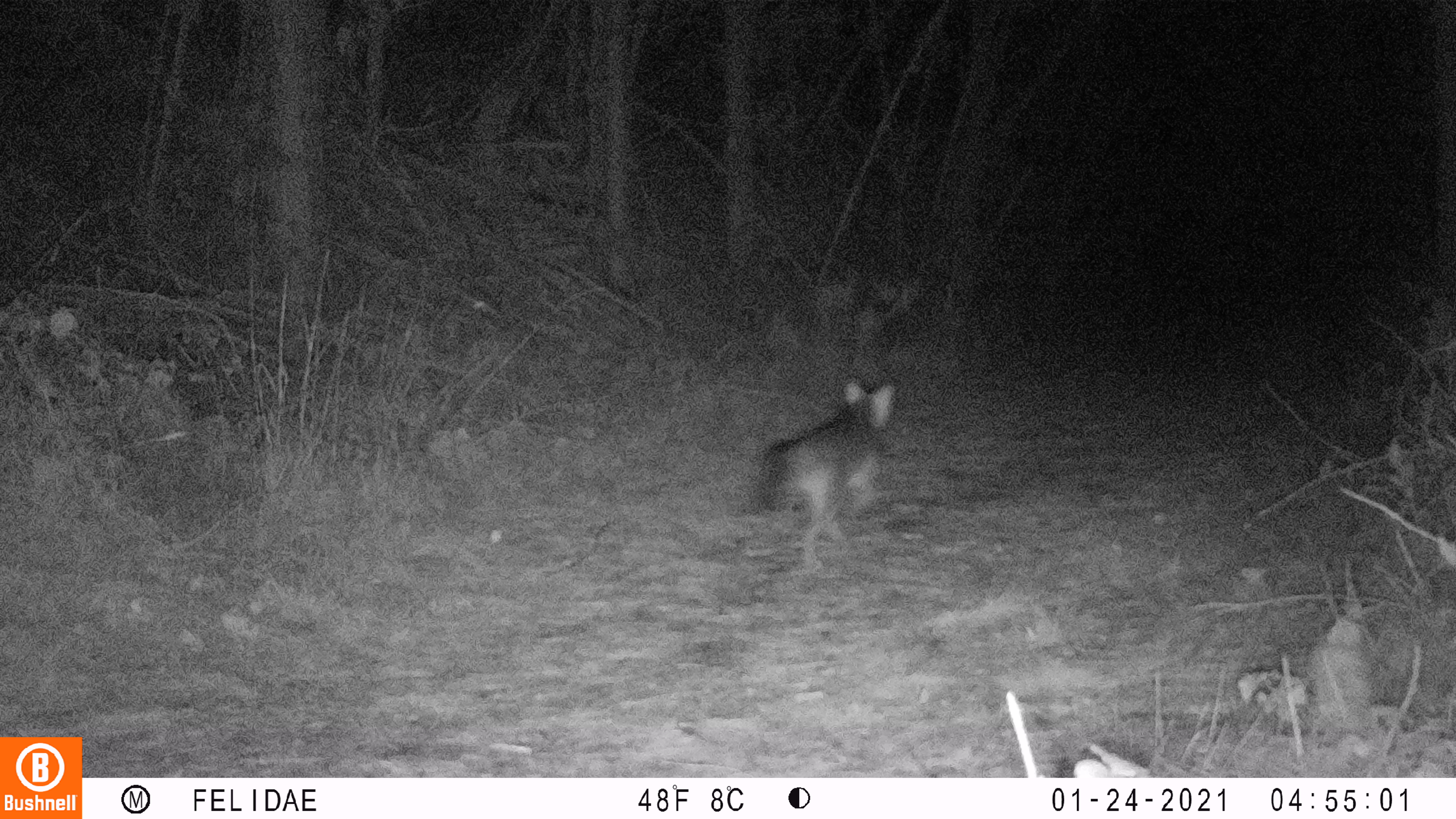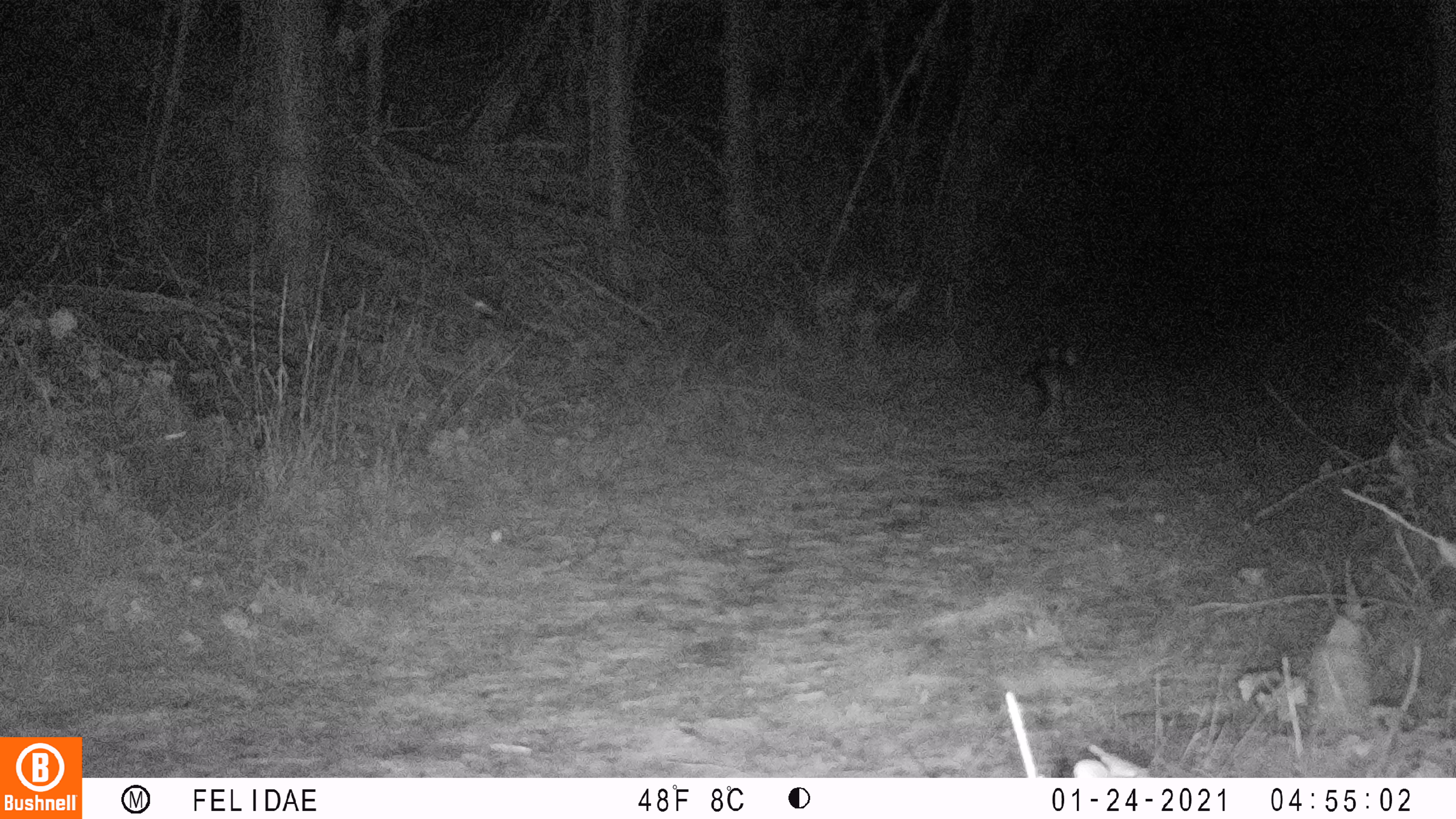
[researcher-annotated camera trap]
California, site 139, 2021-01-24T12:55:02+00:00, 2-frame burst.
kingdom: Animalia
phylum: Chordata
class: Mammalia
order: Carnivora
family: Canidae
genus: Urocyon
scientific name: Urocyon cinereoargenteus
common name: gray fox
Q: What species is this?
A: Gray fox (Urocyon cinereoargenteus).